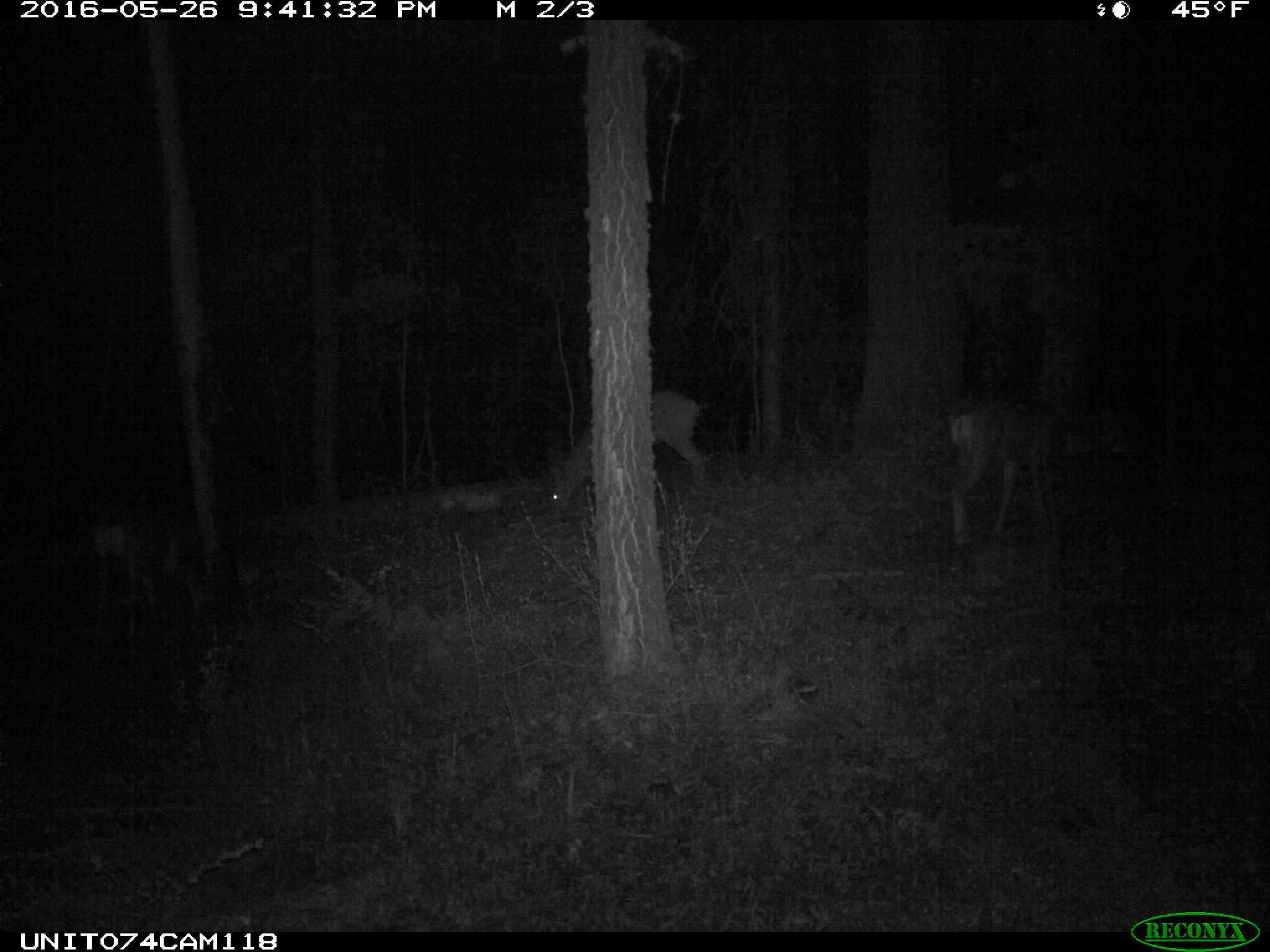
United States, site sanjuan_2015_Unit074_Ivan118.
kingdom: Animalia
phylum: Chordata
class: Mammalia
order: Artiodactyla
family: Cervidae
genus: Odocoileus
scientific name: Odocoileus hemionus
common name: mule deer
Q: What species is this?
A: Odocoileus hemionus (mule deer).